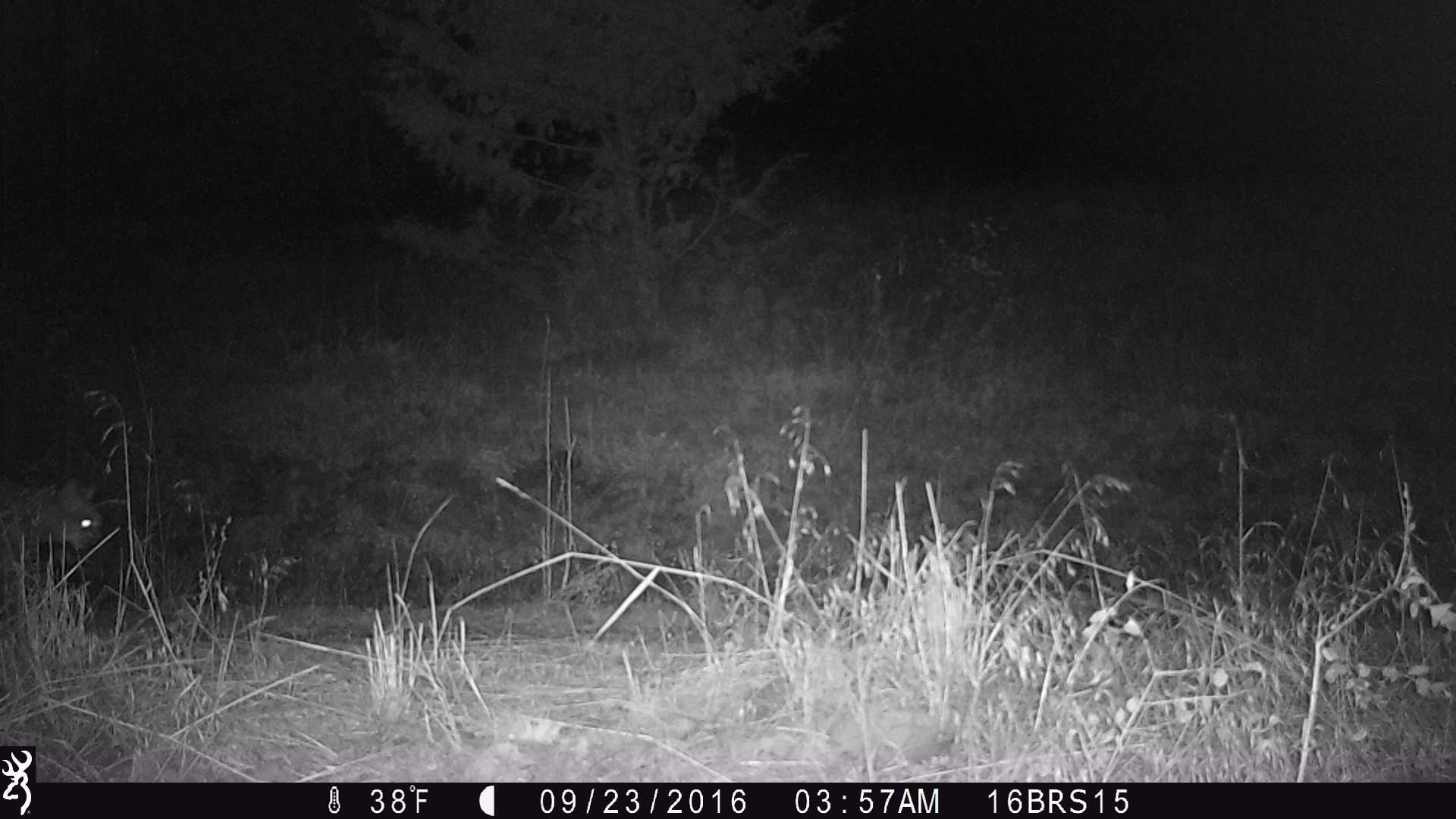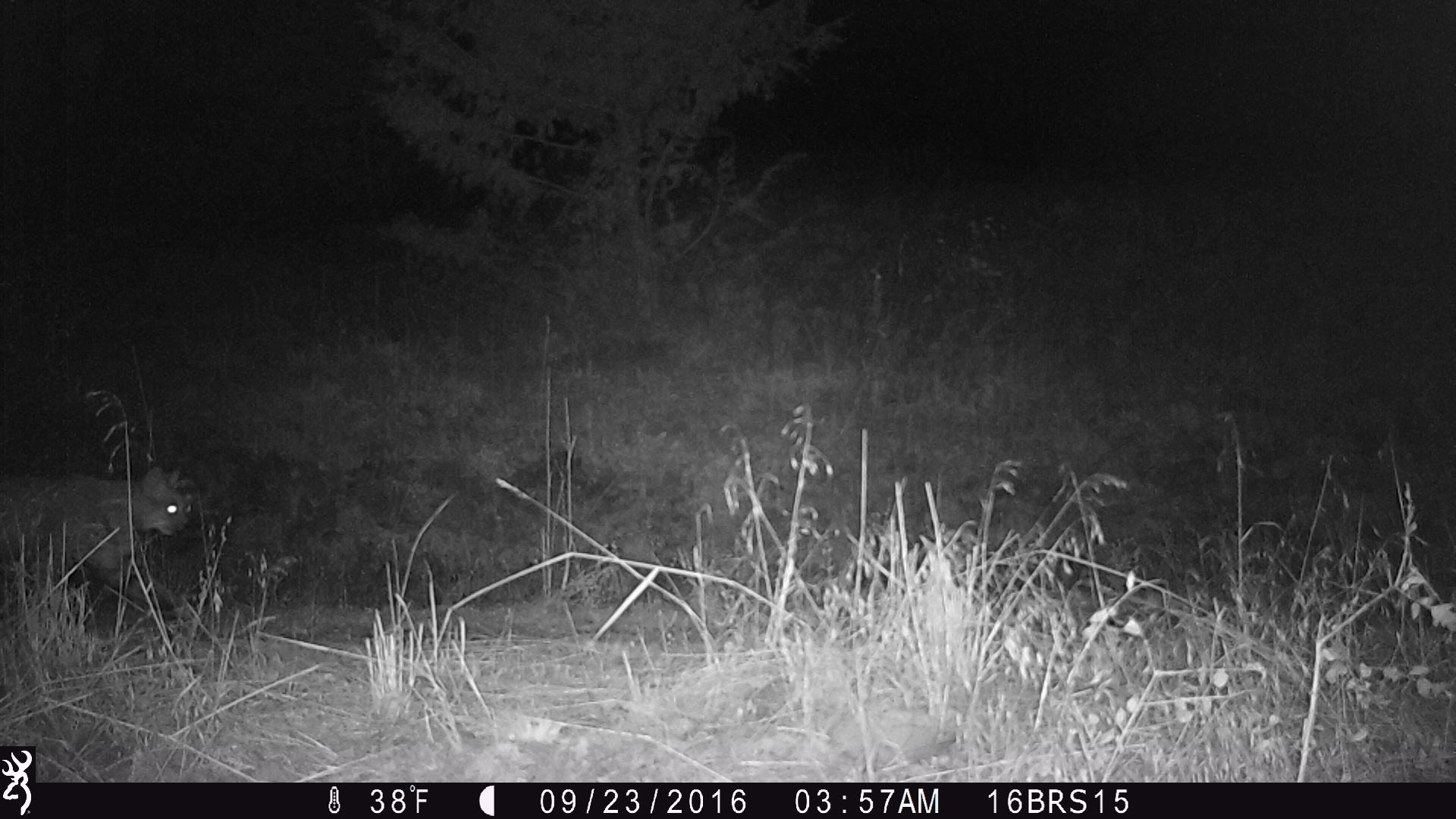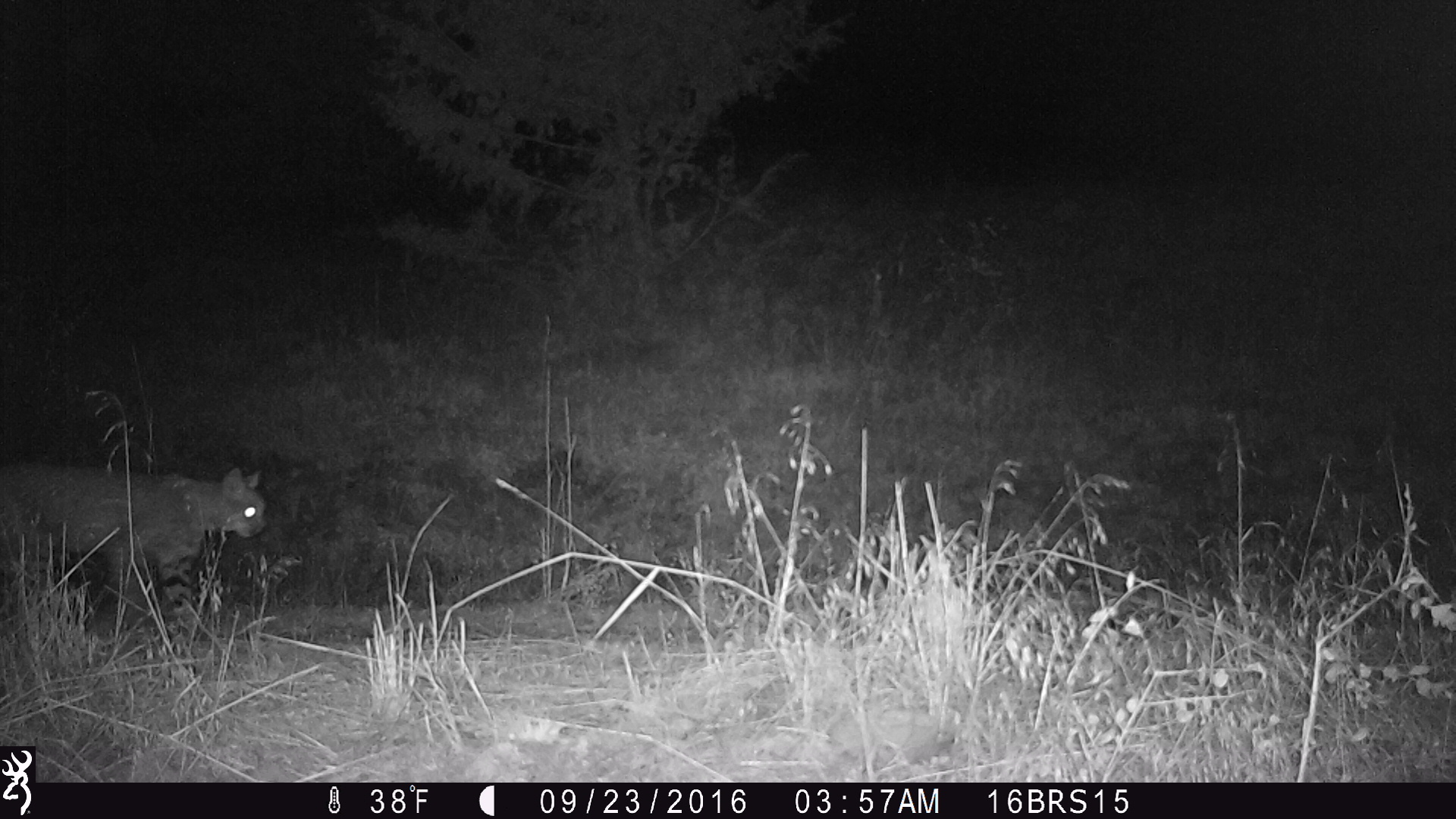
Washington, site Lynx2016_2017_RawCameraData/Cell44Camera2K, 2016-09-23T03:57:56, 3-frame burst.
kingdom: Animalia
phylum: Chordata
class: Mammalia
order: Carnivora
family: Felidae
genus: Lynx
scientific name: Lynx rufus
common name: bobcat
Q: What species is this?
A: Lynx rufus (bobcat).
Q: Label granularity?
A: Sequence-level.